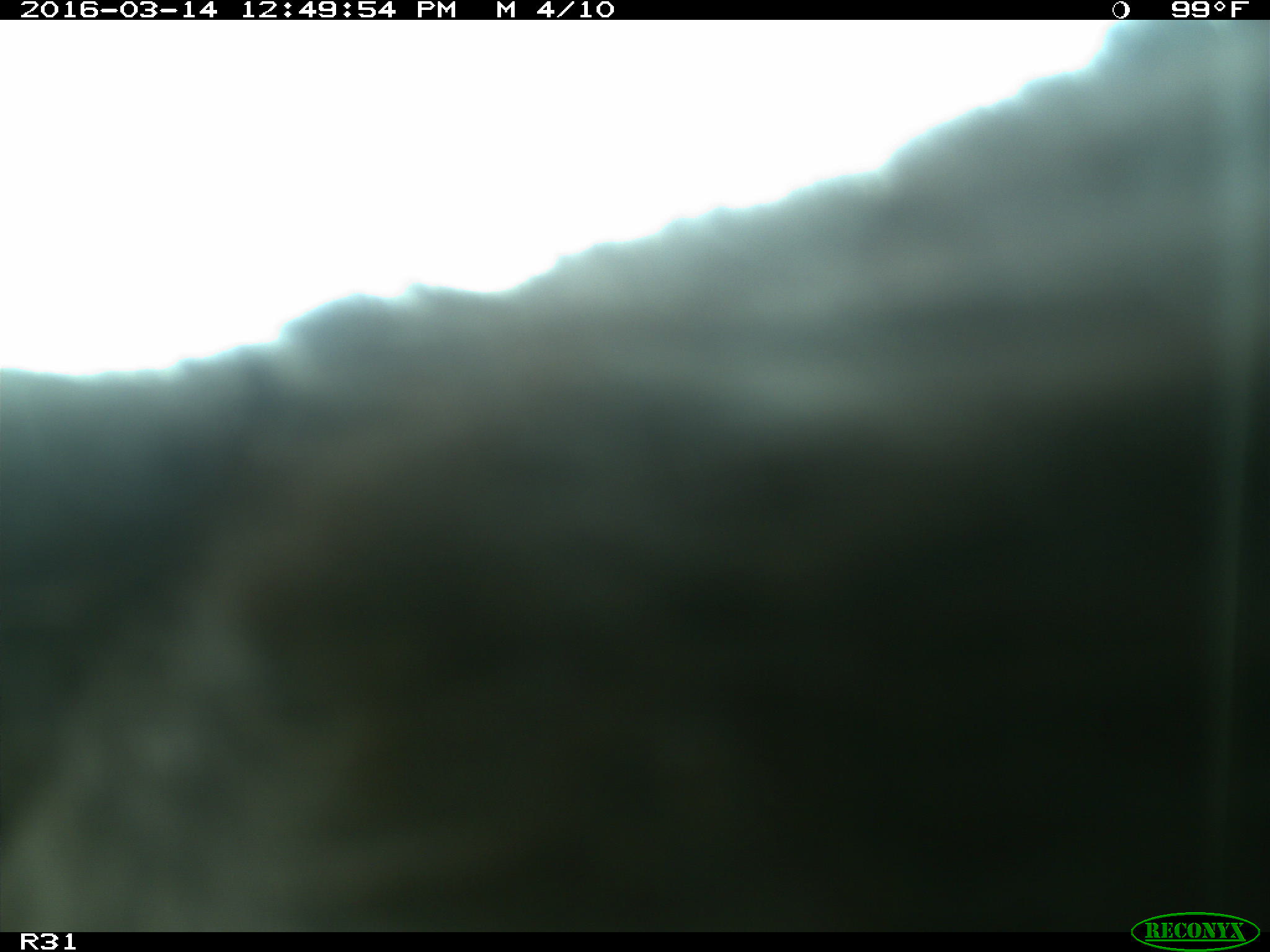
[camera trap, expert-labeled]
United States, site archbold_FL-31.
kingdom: Animalia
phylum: Chordata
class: Mammalia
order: Artiodactyla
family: Bovidae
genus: Bos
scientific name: Bos taurus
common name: domestic cow